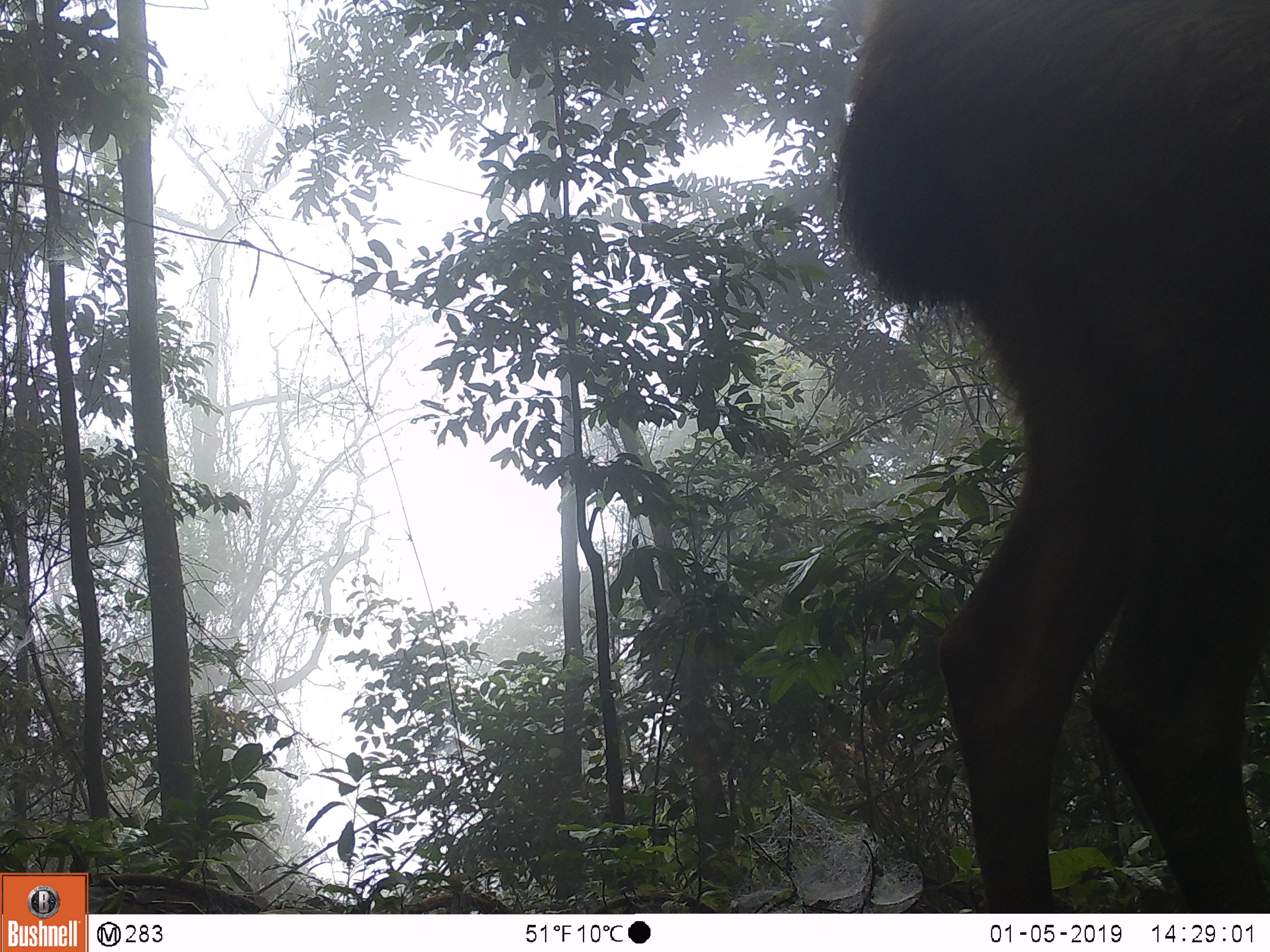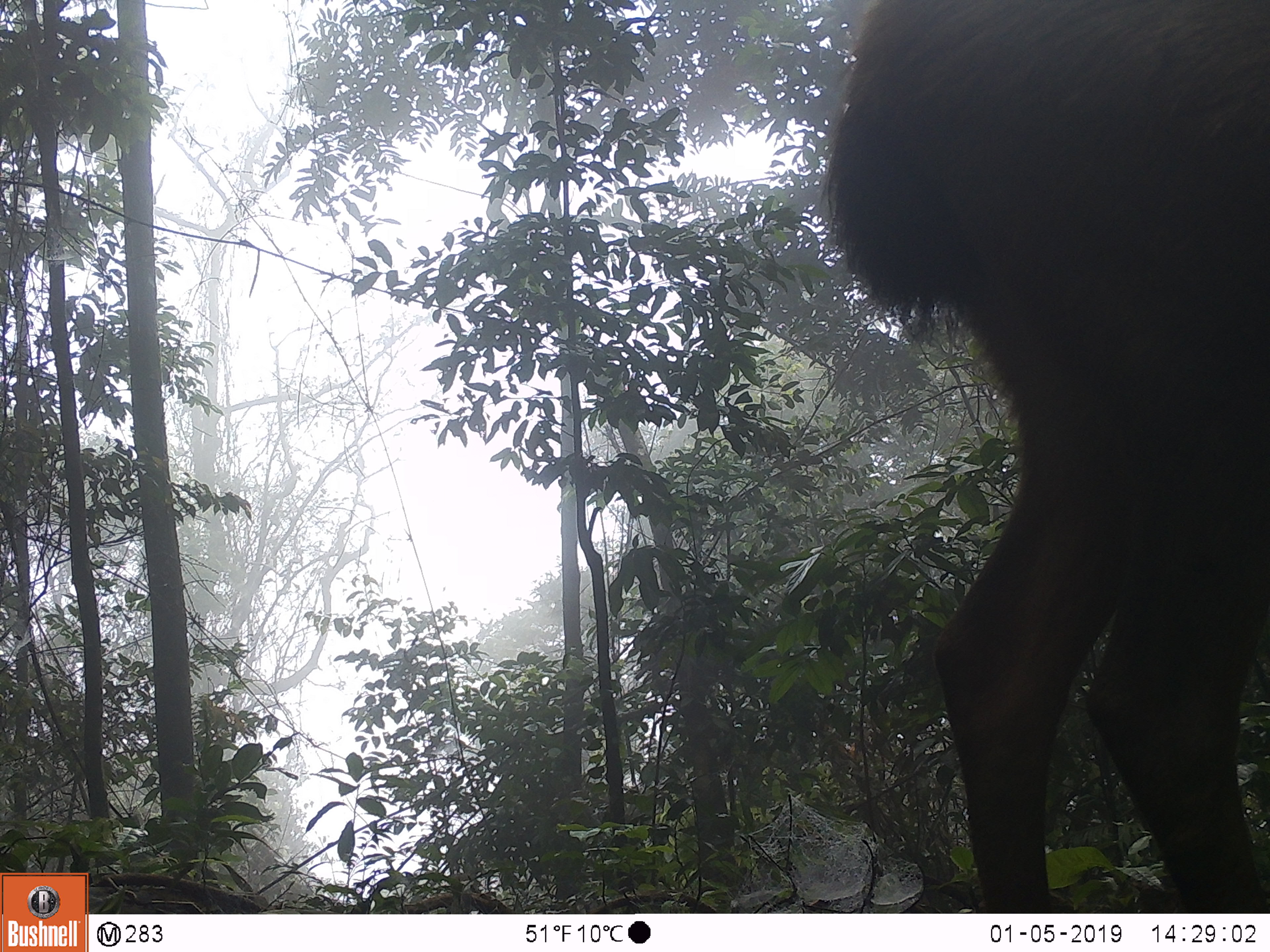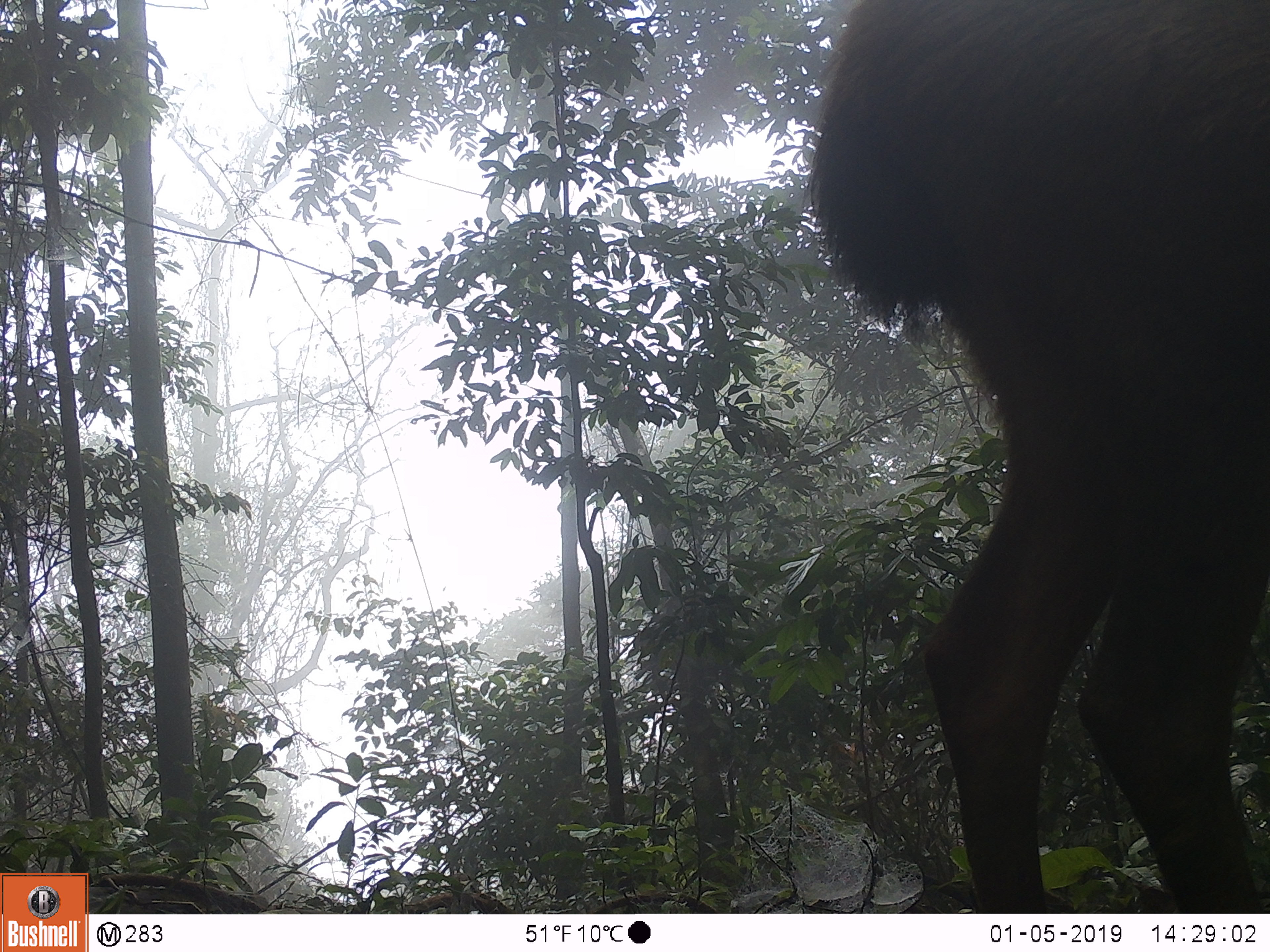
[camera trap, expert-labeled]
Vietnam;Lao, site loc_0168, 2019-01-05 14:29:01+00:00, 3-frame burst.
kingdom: Animalia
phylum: Chordata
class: Mammalia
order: Artiodactyla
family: Cervidae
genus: Rusa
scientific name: Rusa unicolor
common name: sambar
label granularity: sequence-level